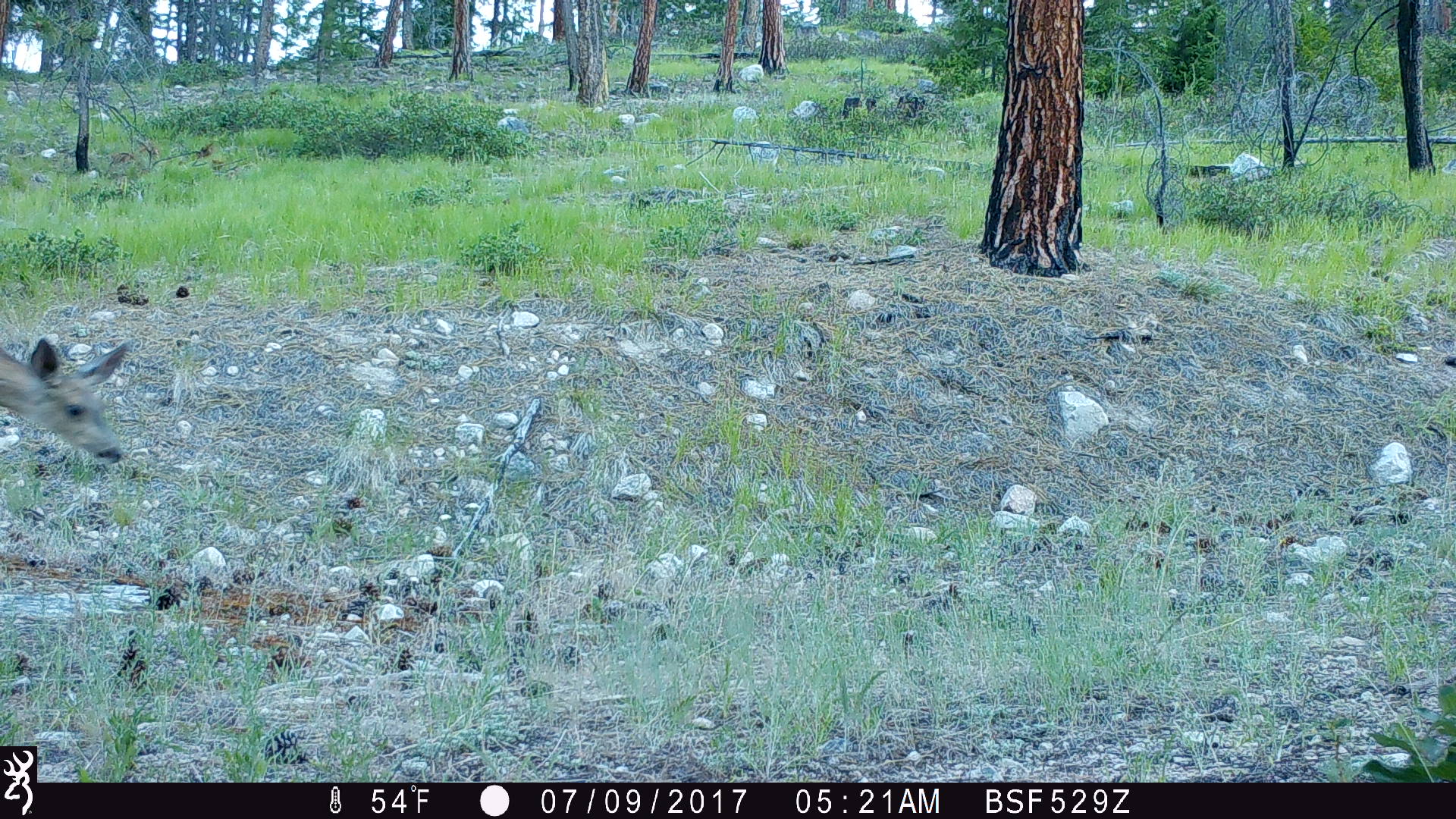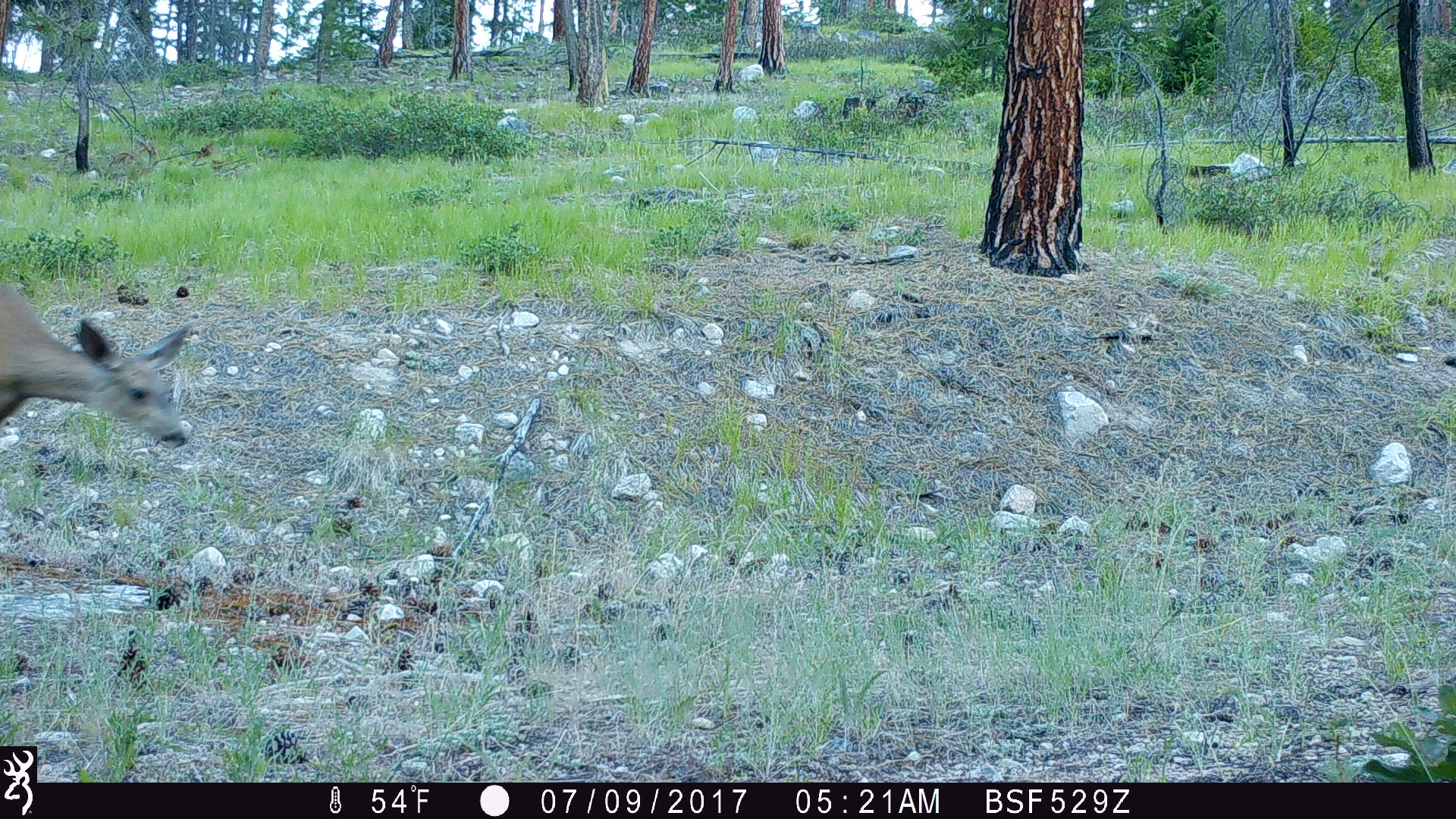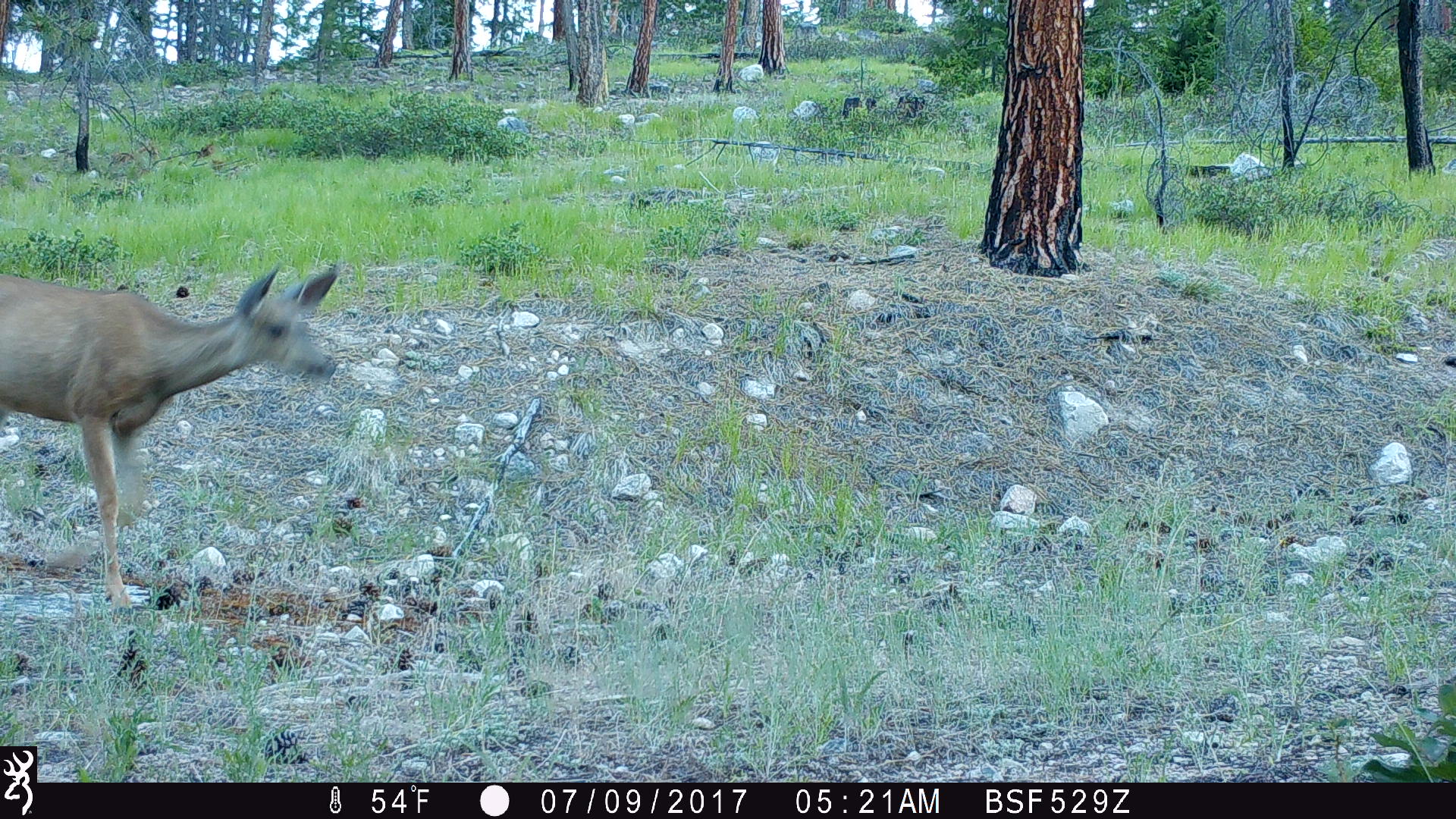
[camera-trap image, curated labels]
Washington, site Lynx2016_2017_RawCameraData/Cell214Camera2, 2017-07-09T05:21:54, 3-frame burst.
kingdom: Animalia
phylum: Chordata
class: Mammalia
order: Artiodactyla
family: Cervidae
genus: Odocoileus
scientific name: Odocoileus hemionus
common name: mule deer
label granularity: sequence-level